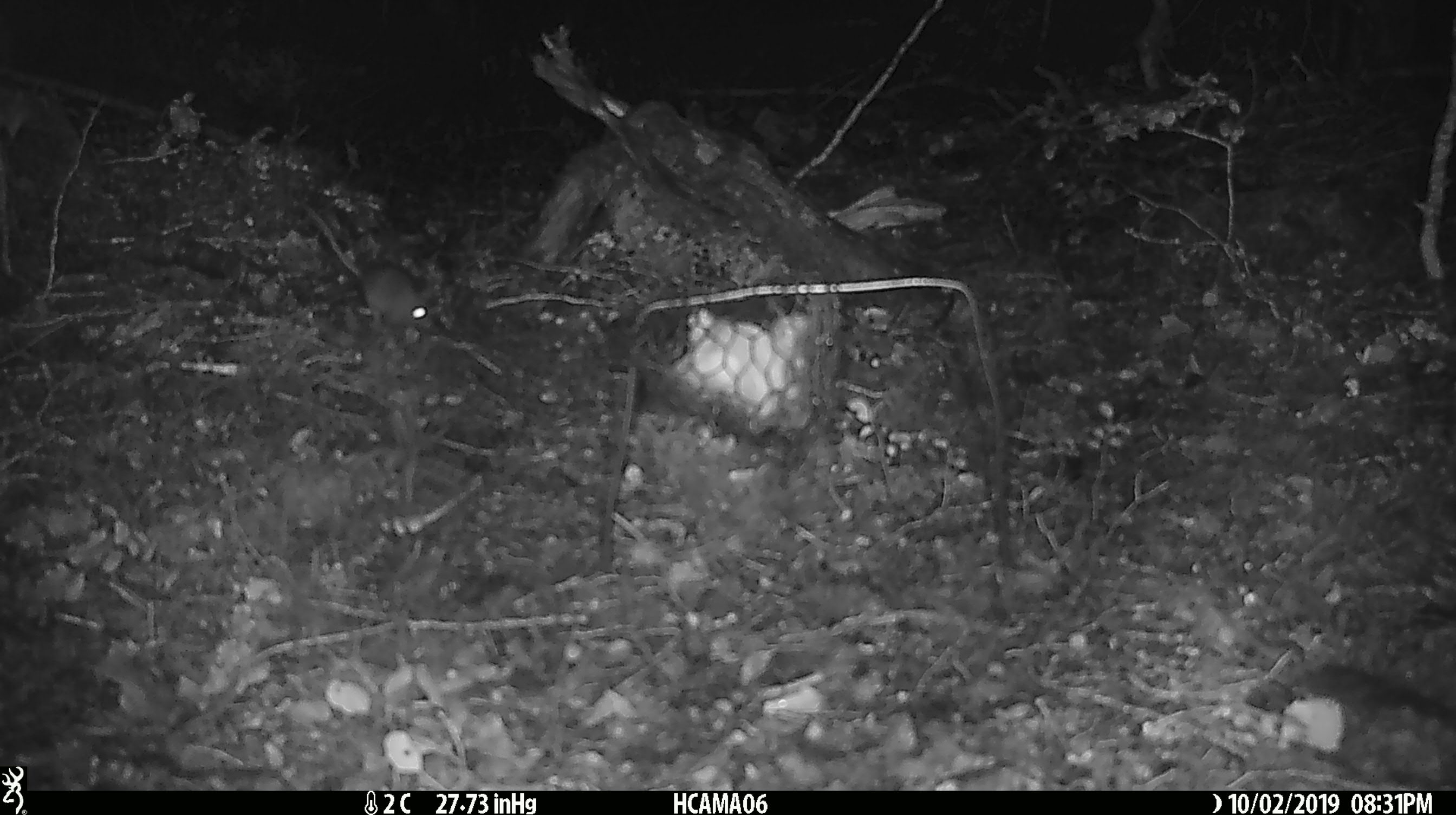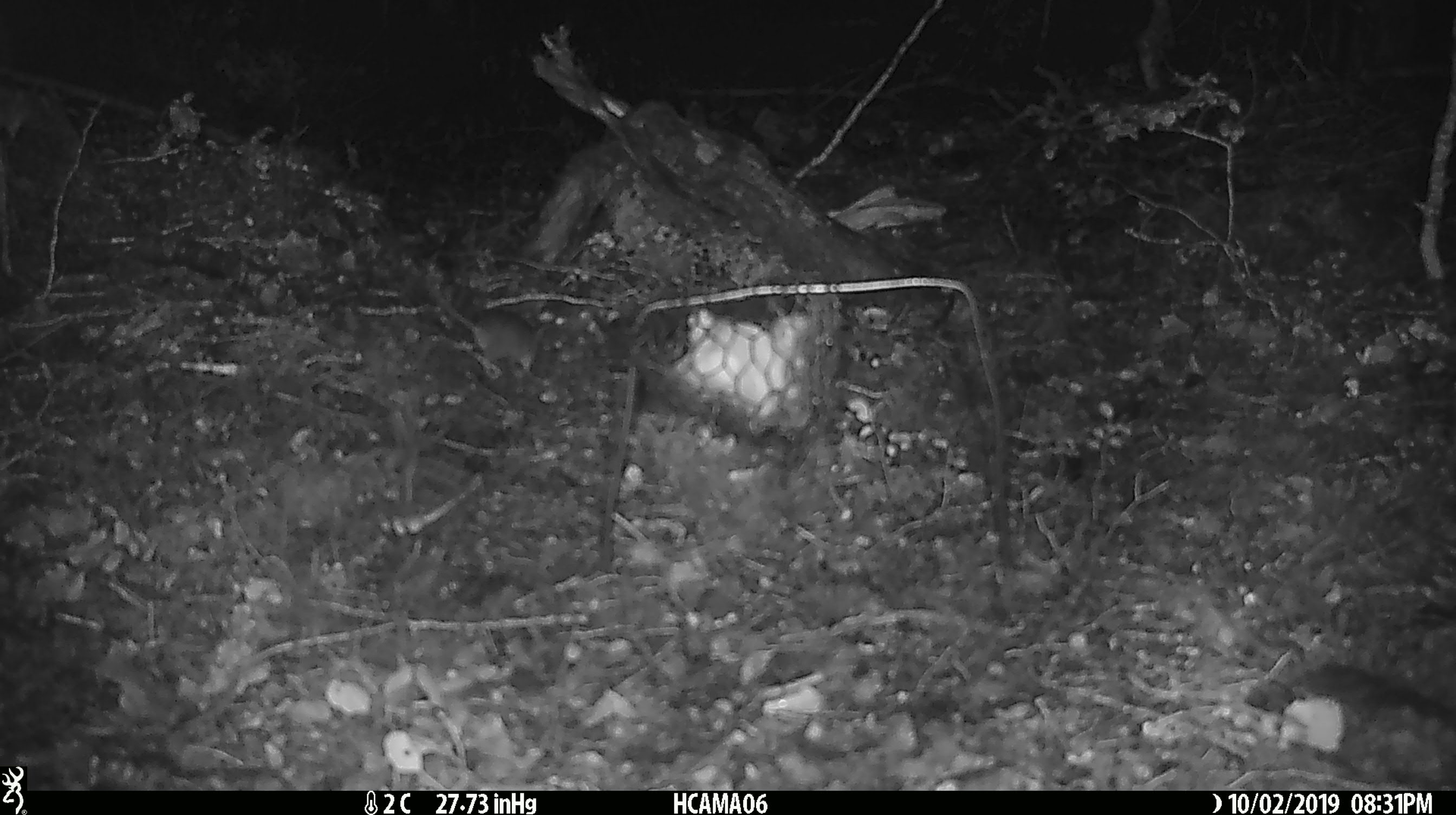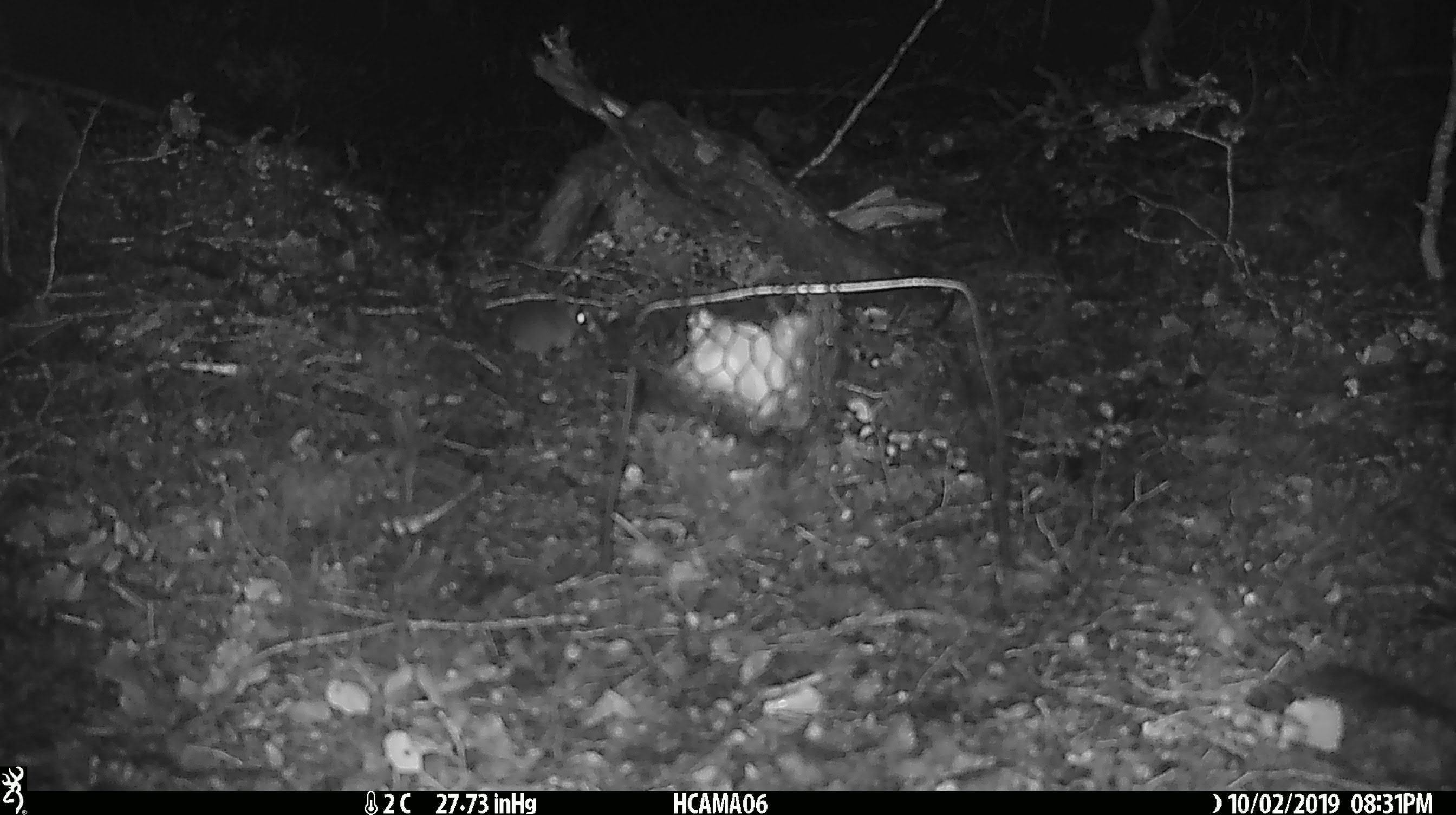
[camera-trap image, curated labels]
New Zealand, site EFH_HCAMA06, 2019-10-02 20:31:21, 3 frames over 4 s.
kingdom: Animalia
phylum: Chordata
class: Mammalia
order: Rodentia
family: Muridae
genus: Mus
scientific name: Mus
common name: mouse